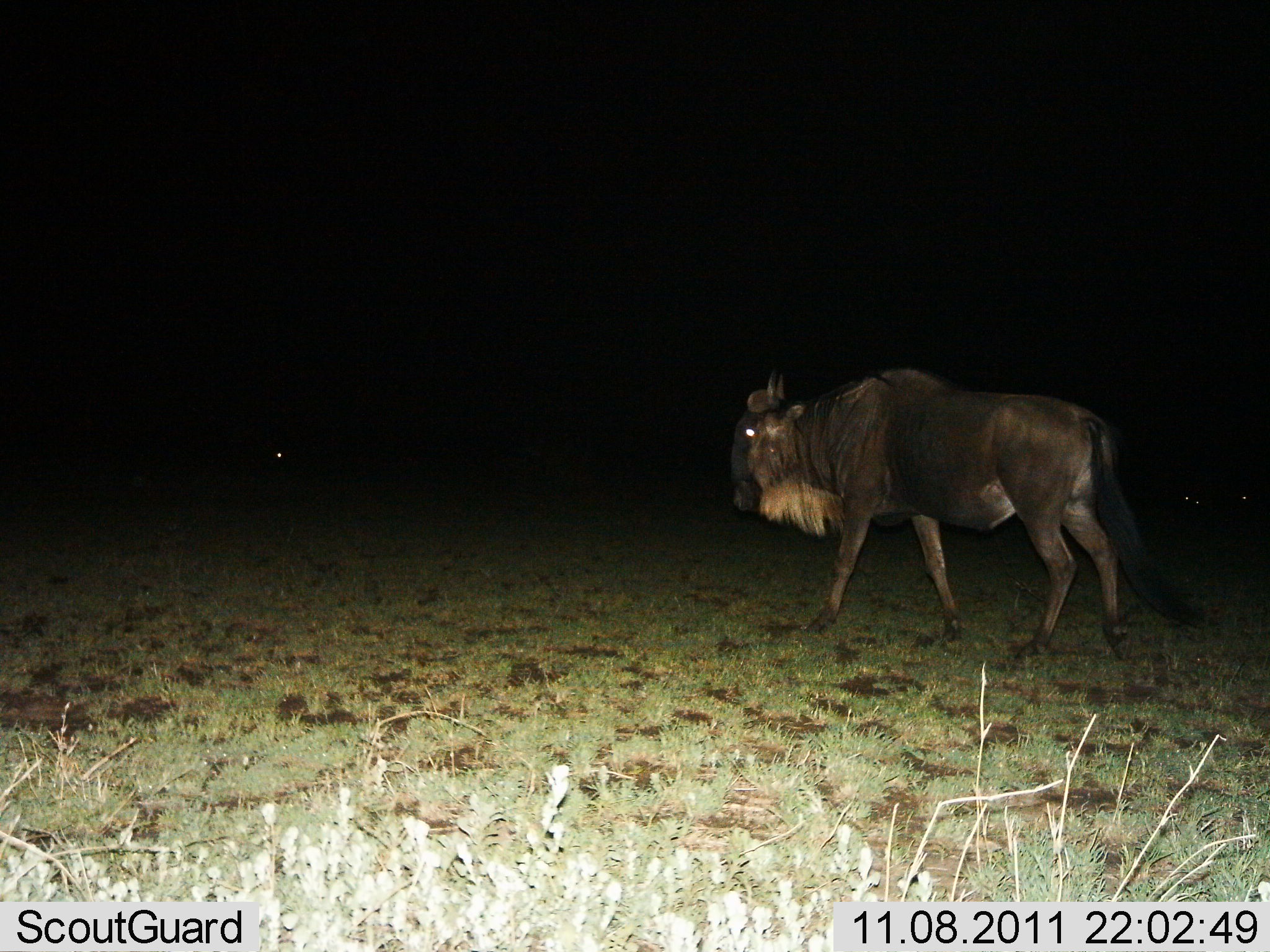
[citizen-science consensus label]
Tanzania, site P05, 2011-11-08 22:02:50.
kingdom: Animalia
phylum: Chordata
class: Mammalia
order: Artiodactyla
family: Bovidae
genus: Connochaetes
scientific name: Connochaetes taurinus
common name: blue wildebeest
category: wildebeest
Wildebeest (blue wildebeest) (Connochaetes taurinus), count 1. Behavior (volunteer vote fractions): standing 20%, resting 0%, moving 80%, interacting 0%. Young present (vote fraction): 0%. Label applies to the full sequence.